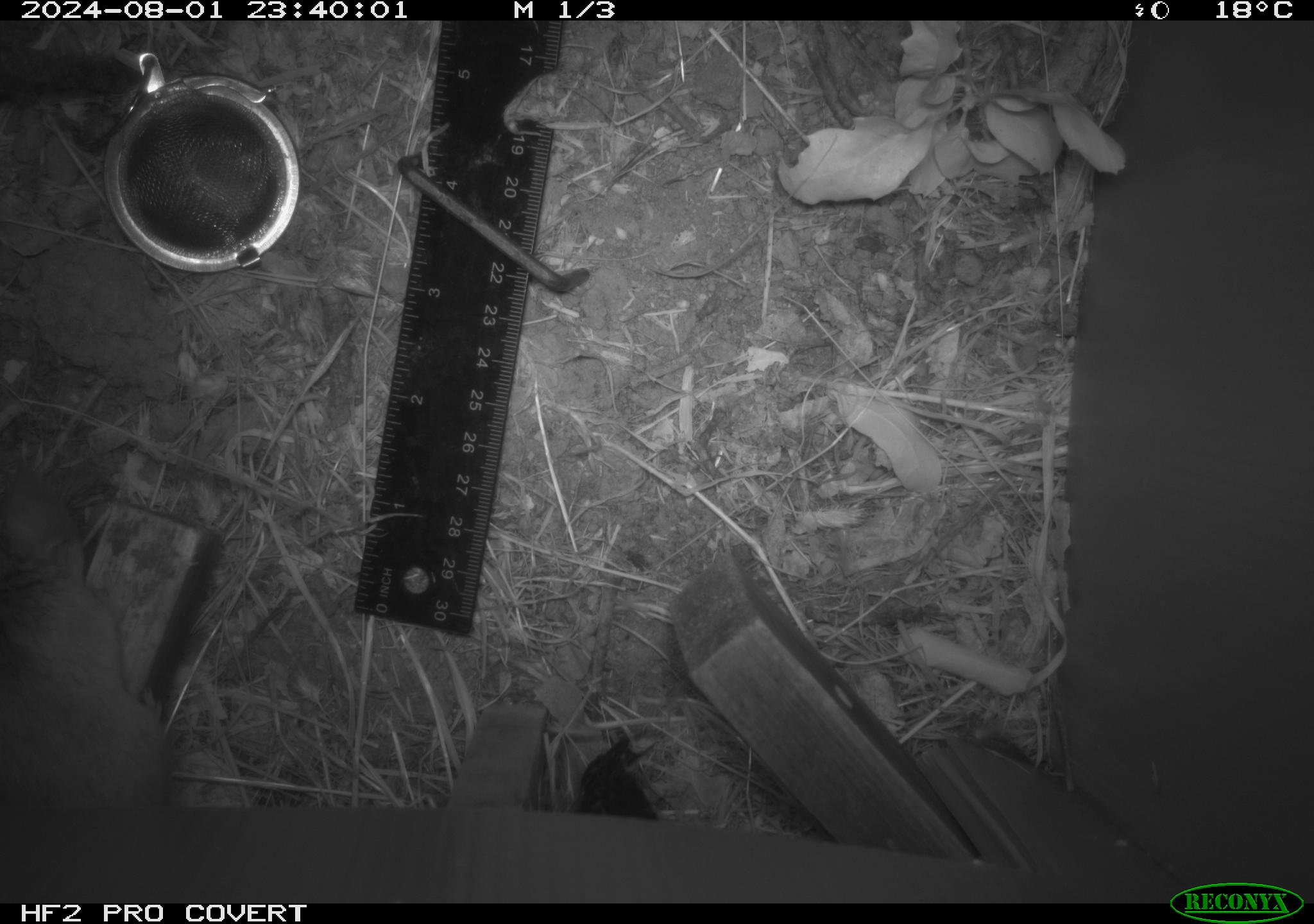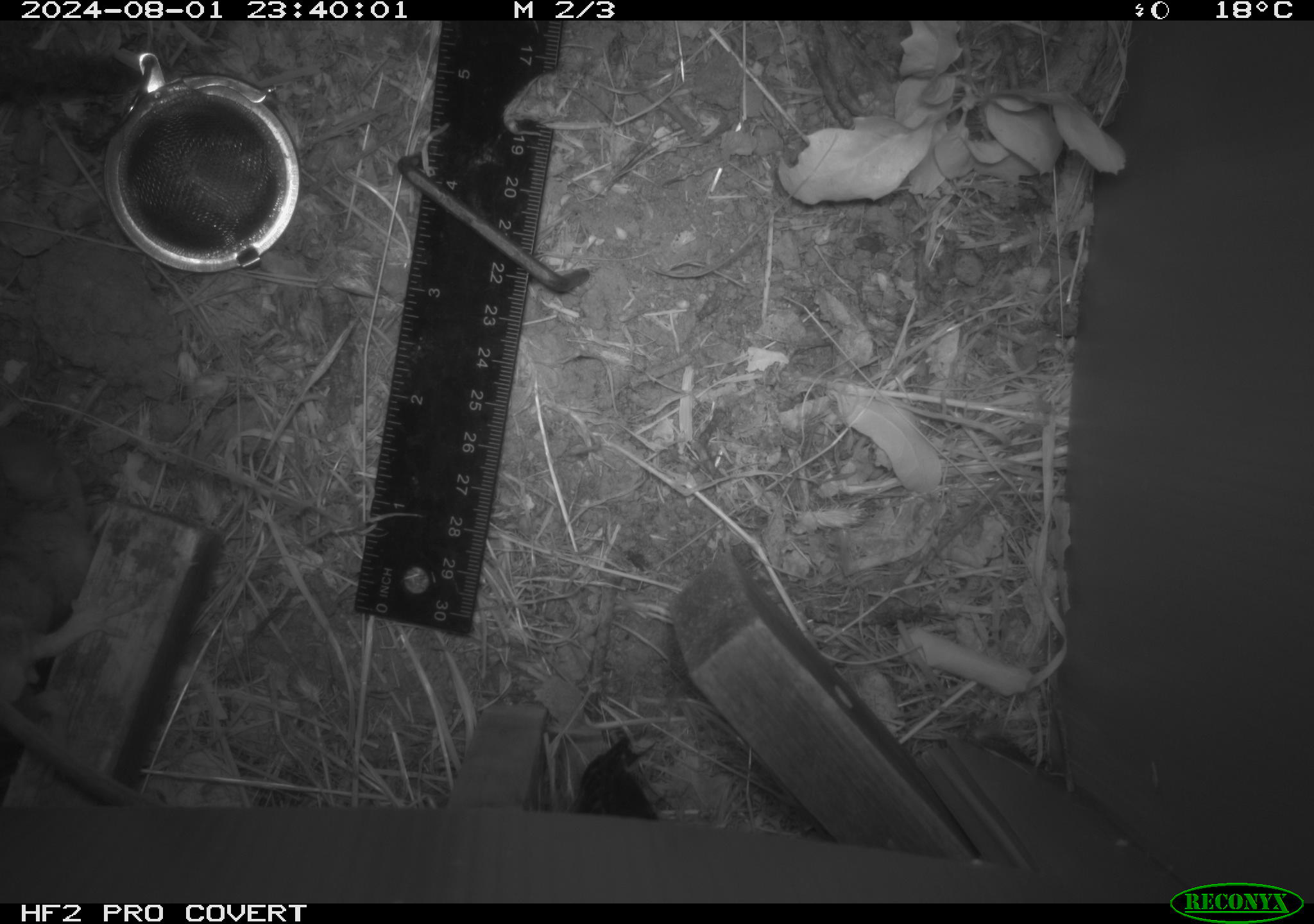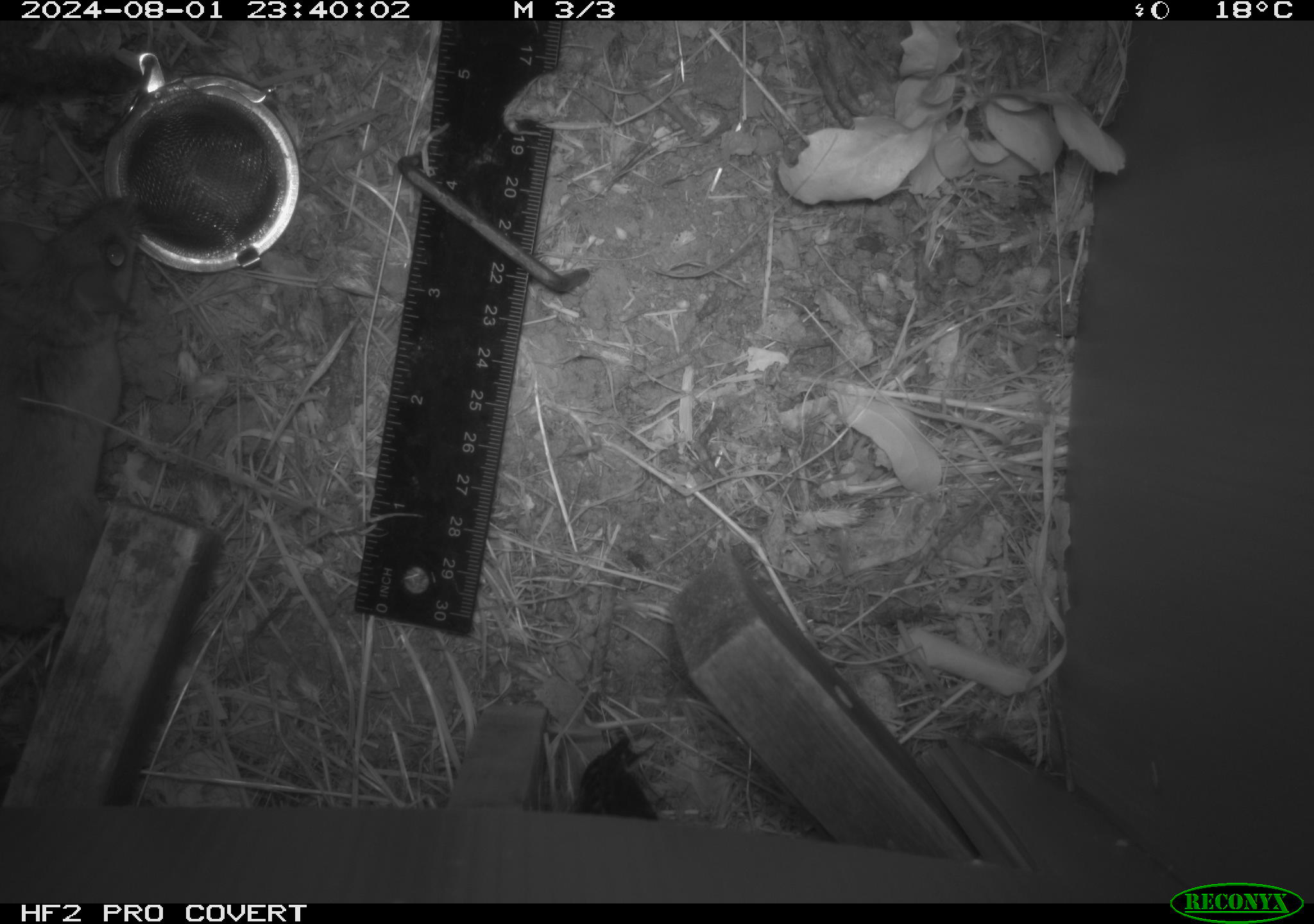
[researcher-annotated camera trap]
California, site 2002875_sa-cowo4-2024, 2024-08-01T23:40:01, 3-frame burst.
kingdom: Animalia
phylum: Chordata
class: Mammalia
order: Rodentia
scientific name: Rodentia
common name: rodent